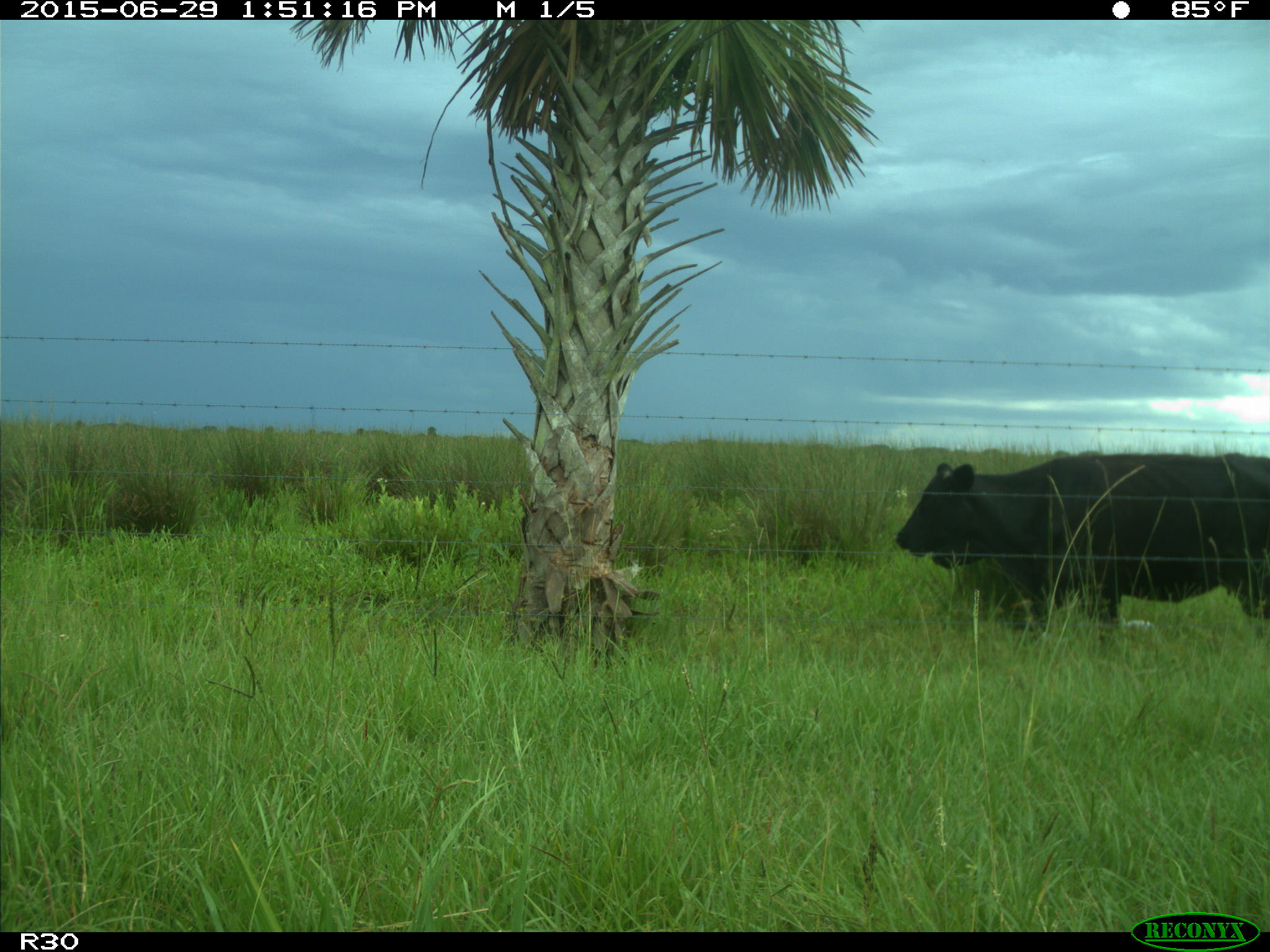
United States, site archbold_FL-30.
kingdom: Animalia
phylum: Chordata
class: Mammalia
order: Artiodactyla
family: Bovidae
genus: Bos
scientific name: Bos taurus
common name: domestic cow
Bos taurus (domestic cow).